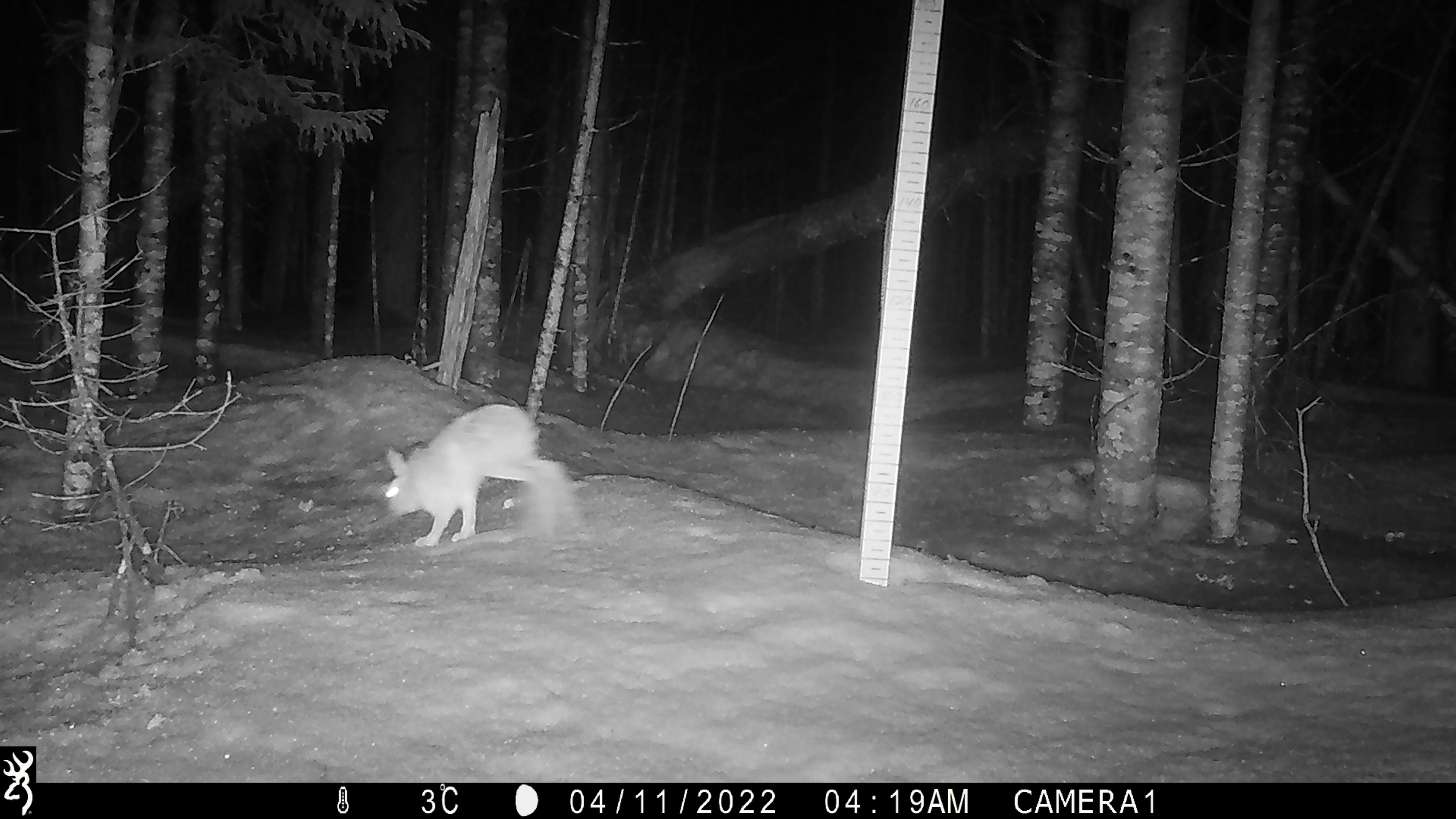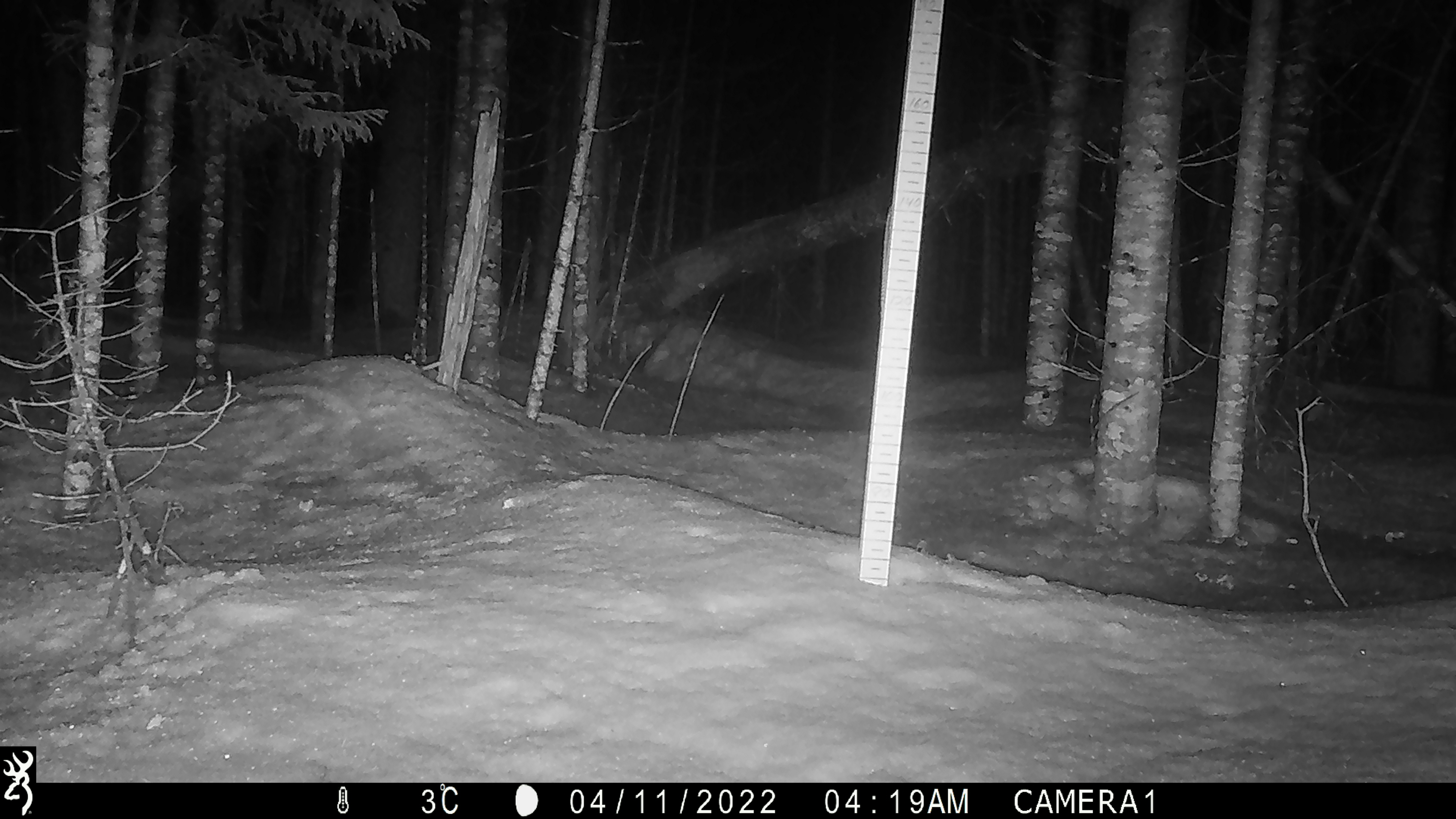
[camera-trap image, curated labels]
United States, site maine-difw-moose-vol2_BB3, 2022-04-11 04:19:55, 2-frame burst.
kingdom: Animalia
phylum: Chordata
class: Mammalia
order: Lagomorpha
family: Leporidae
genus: Lepus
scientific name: Lepus americanus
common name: snowshoe hare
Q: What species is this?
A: Snowshoe hare (Lepus americanus).